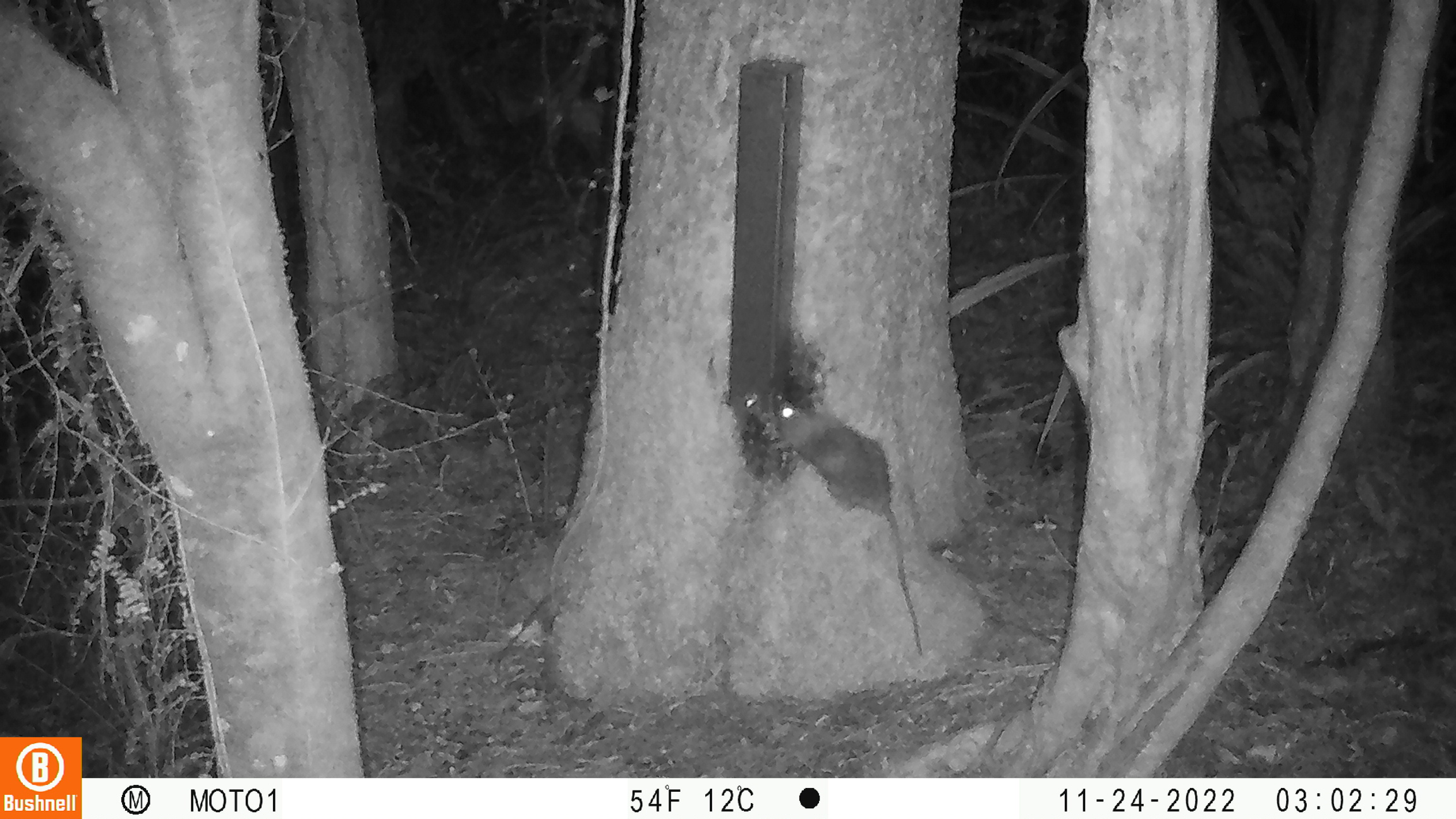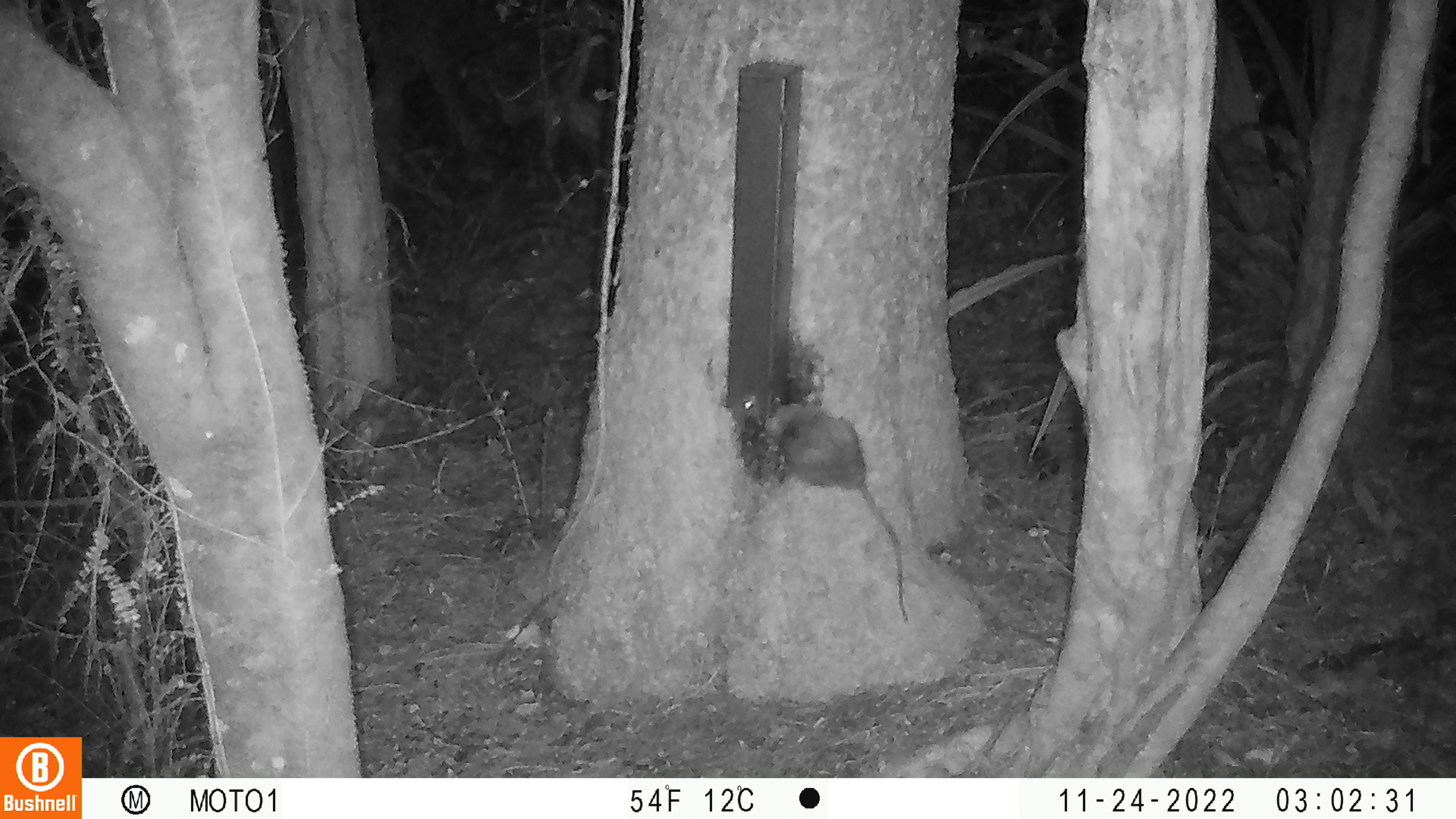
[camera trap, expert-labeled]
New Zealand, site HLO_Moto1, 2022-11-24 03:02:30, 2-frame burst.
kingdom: Animalia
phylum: Chordata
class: Mammalia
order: Rodentia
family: Muridae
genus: Rattus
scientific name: Rattus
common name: rat